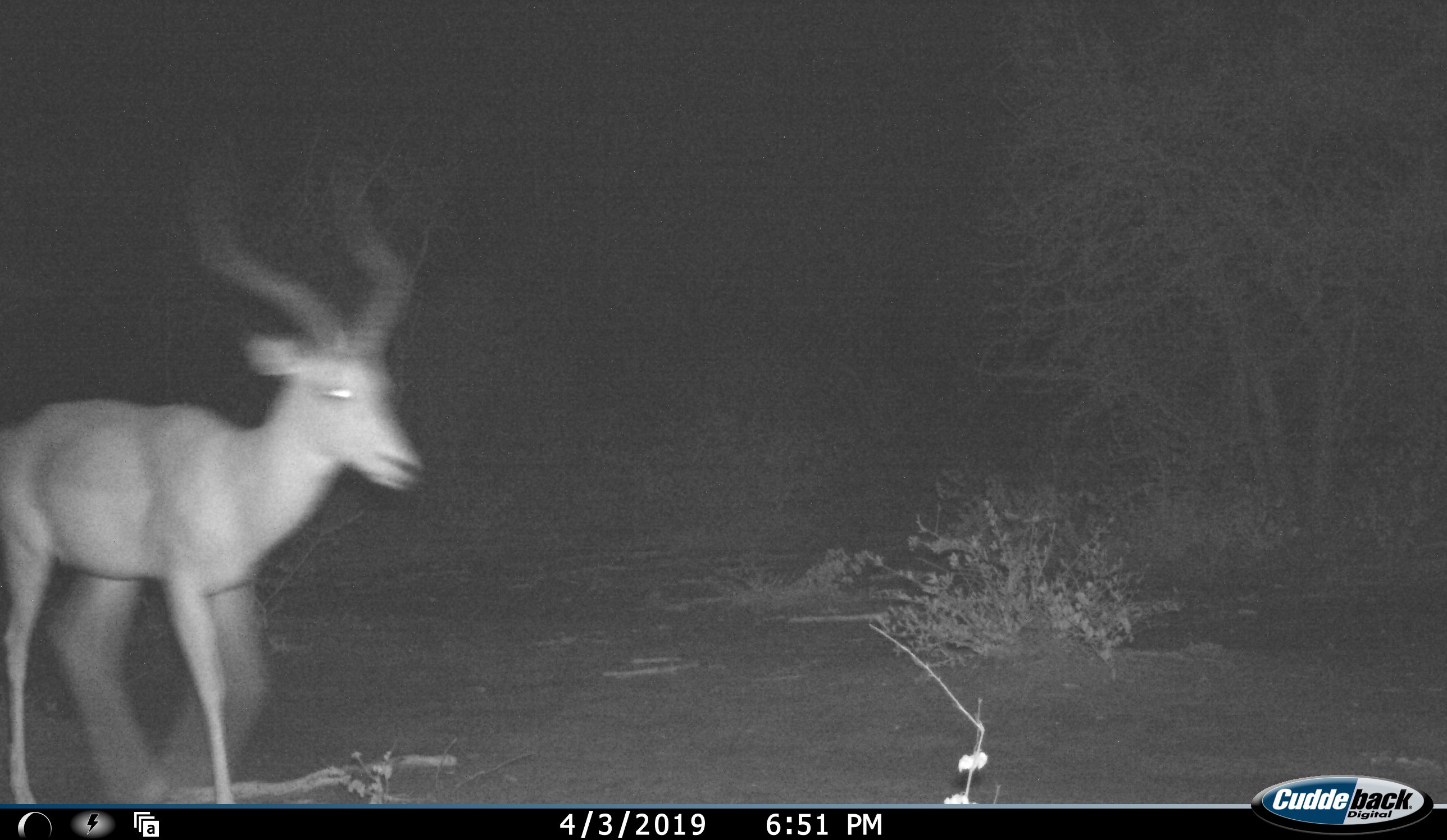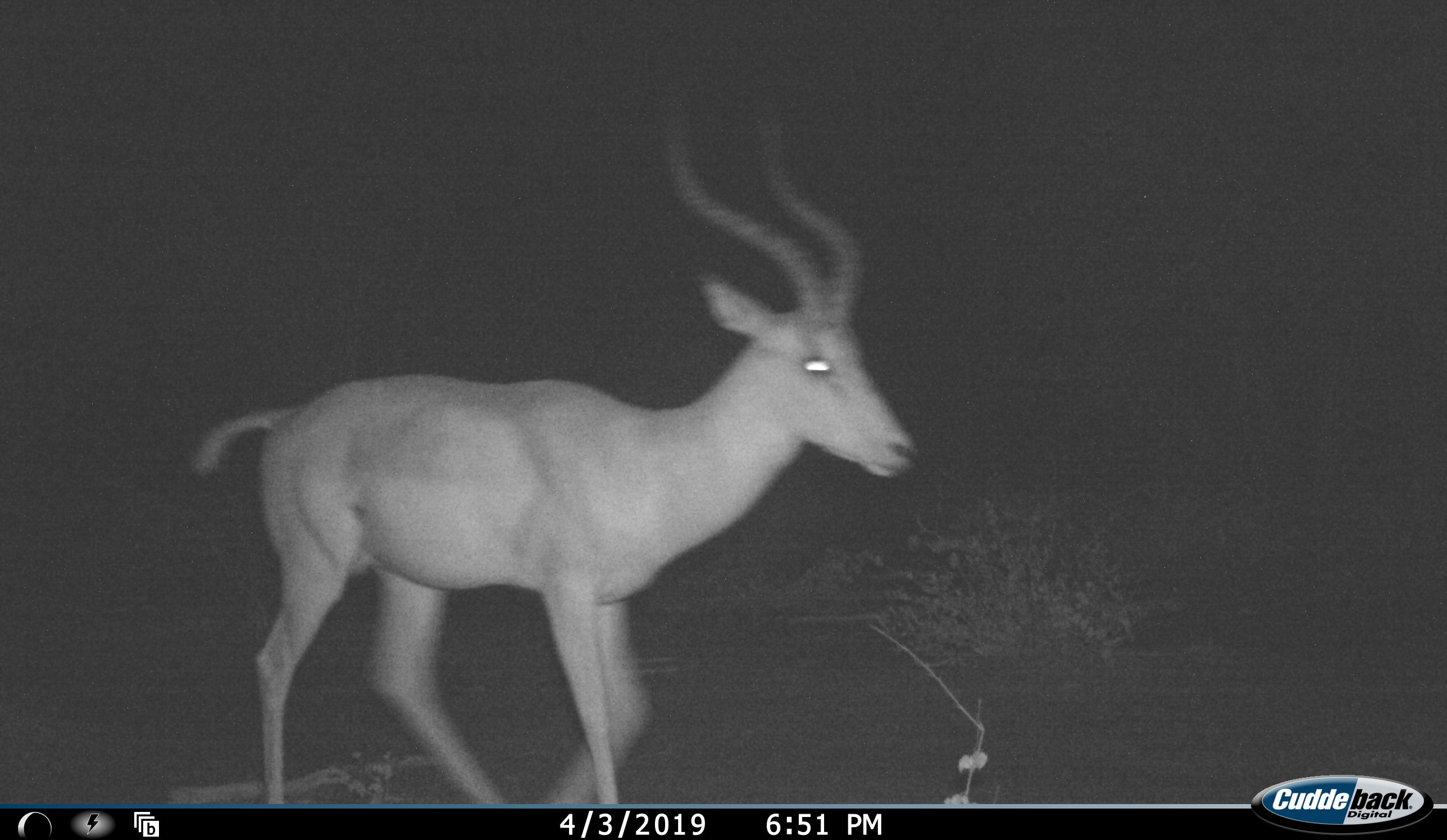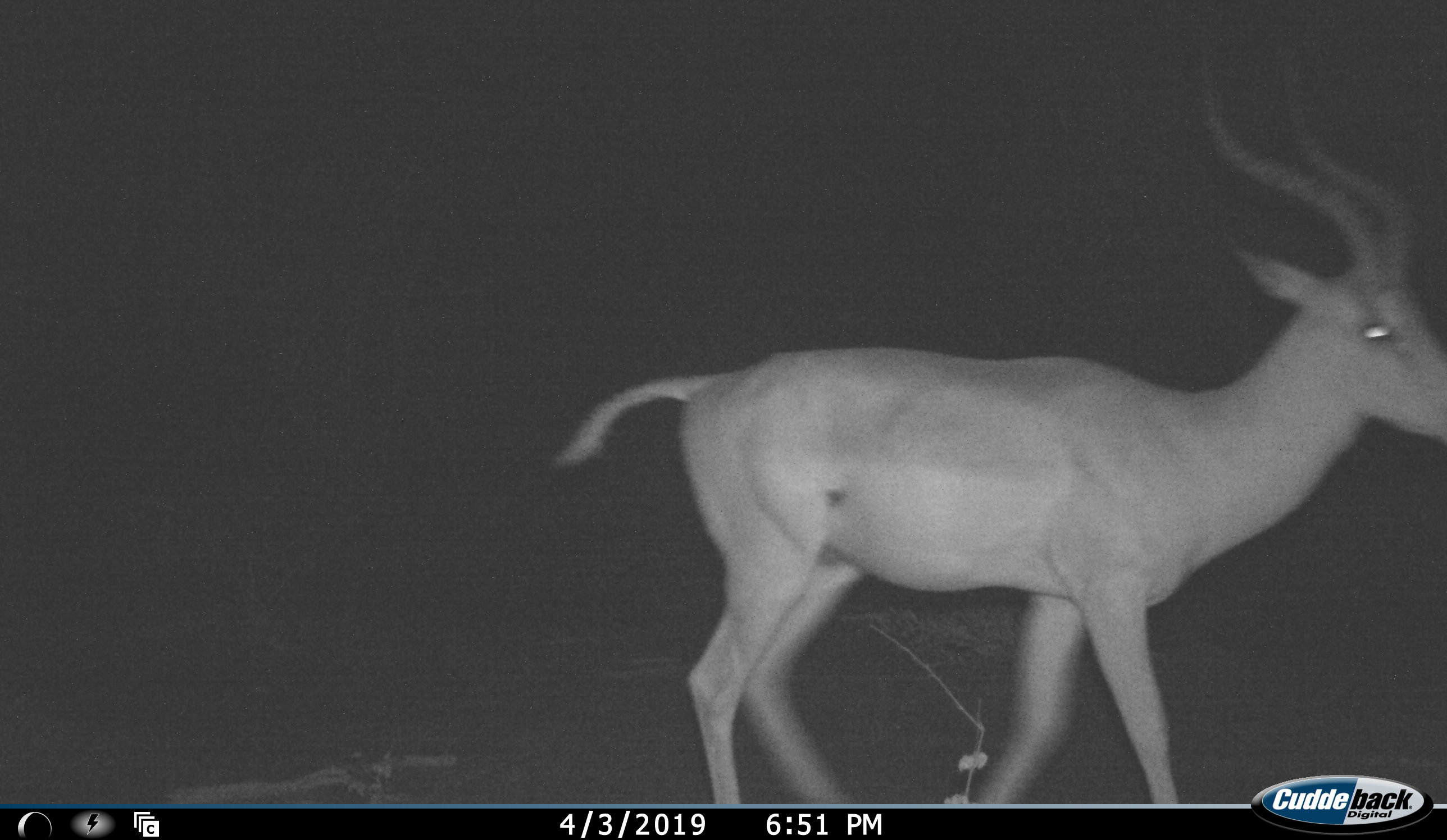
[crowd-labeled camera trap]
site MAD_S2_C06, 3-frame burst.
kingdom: Animalia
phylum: Chordata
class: Mammalia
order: Artiodactyla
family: Bovidae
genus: Aepyceros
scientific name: Aepyceros melampus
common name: impala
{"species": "impala (Aepyceros melampus)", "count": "1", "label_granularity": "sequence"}